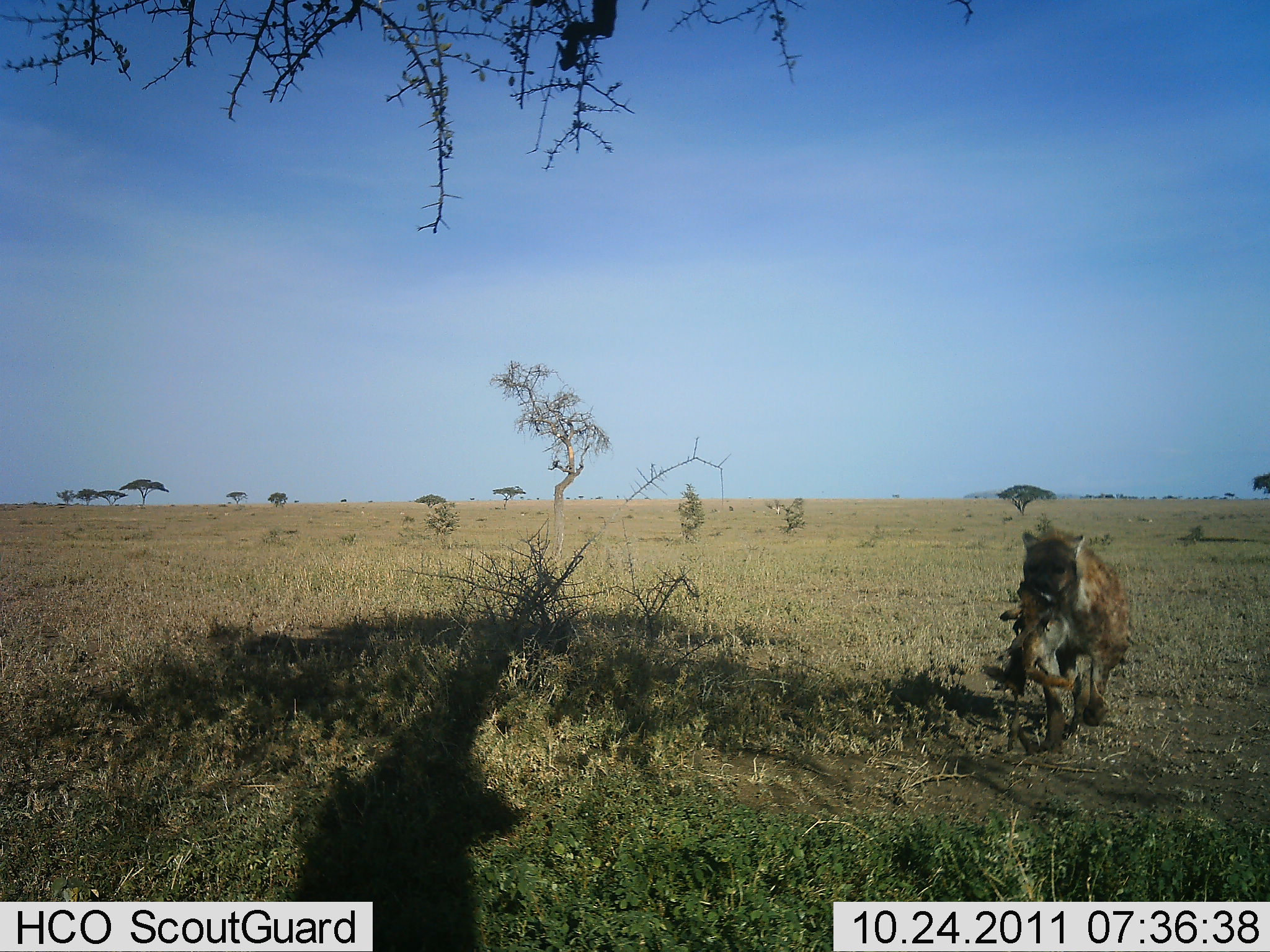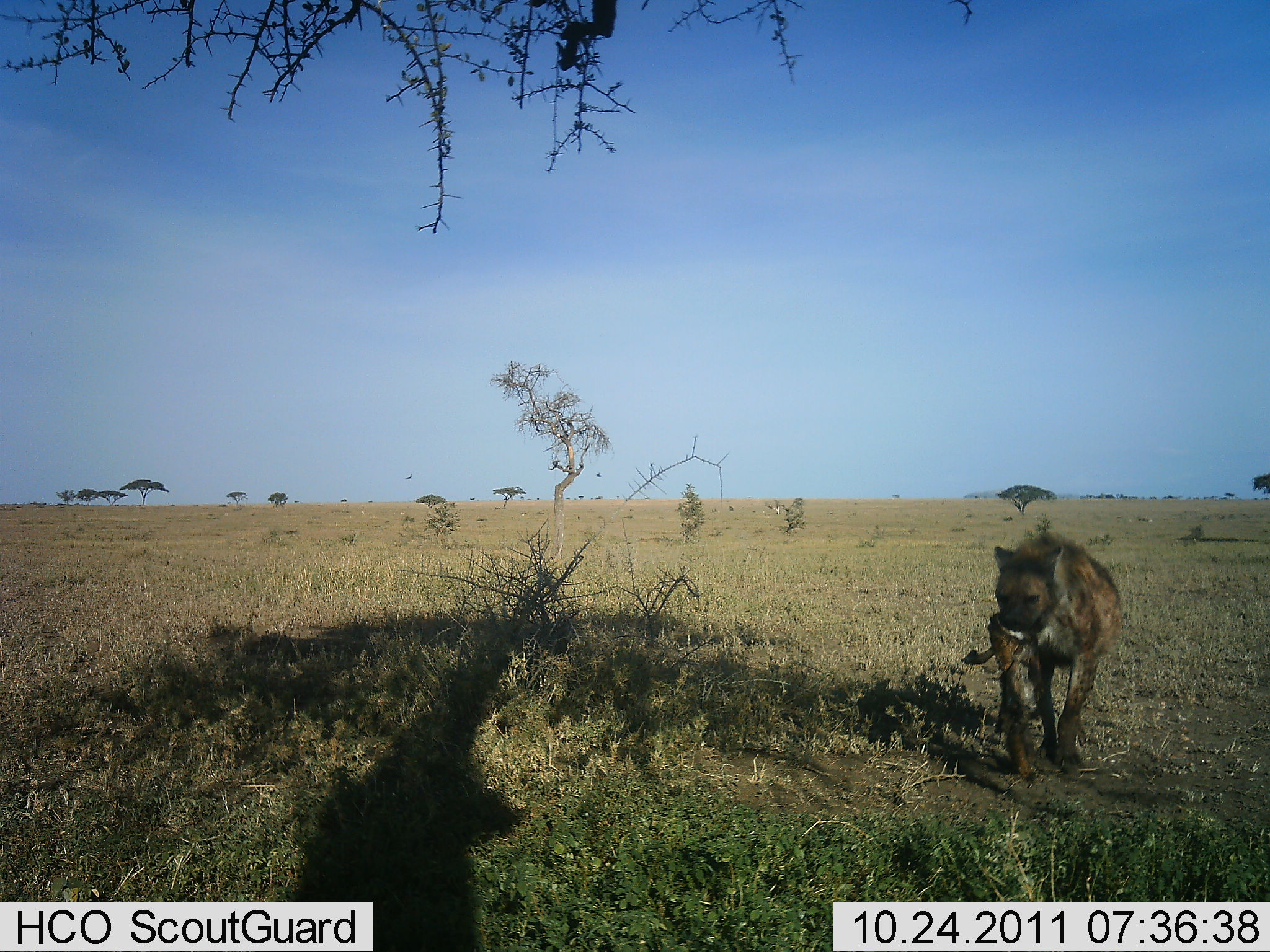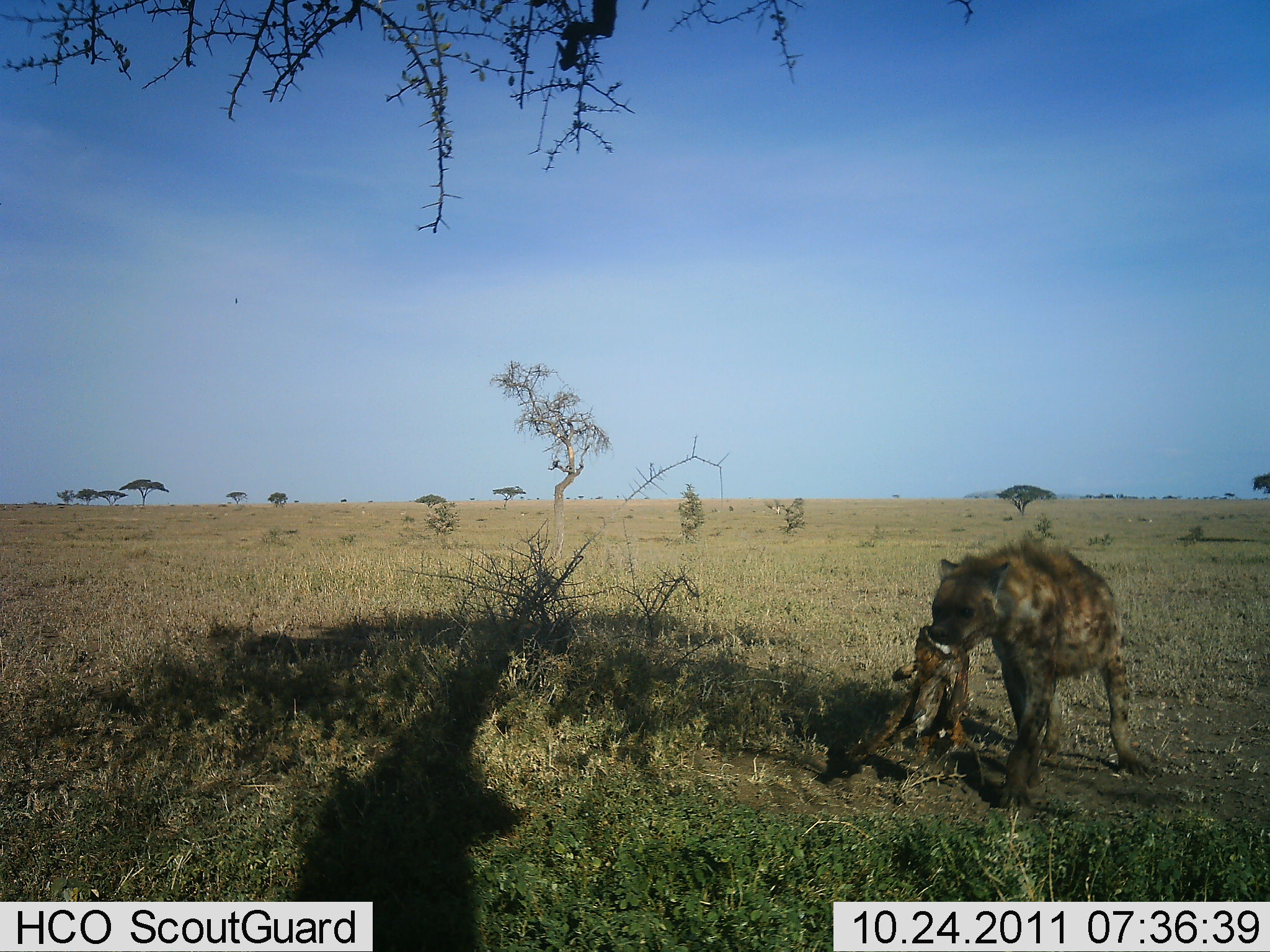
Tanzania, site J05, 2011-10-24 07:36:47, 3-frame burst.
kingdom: Animalia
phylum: Chordata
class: Mammalia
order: Carnivora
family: Hyaenidae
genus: Crocuta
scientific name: Crocuta crocuta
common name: spotted hyena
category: hyenaspotted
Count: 1.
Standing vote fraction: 11%.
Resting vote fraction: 0%.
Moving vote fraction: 56%.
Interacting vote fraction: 6%.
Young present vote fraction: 17%.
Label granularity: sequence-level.